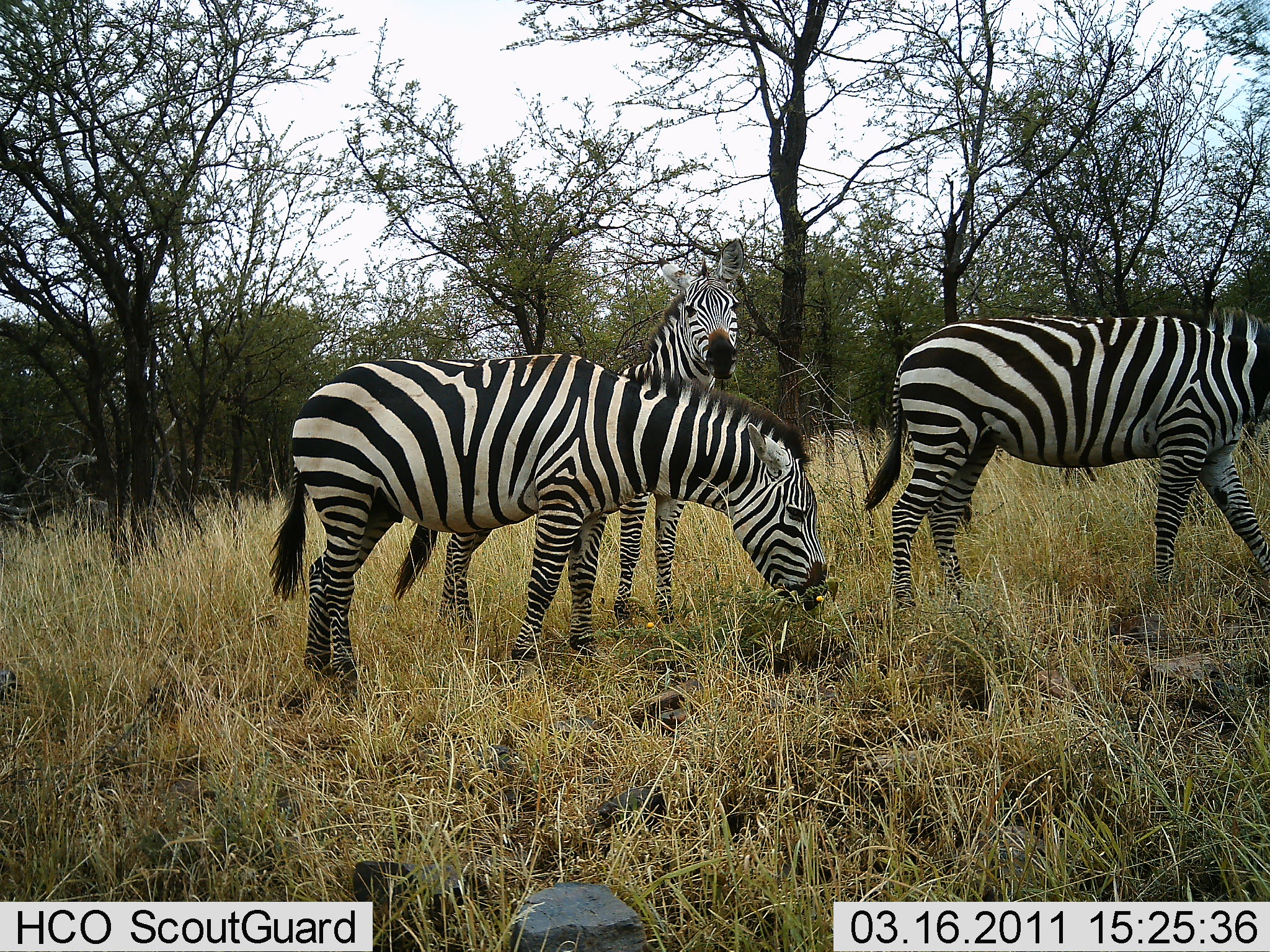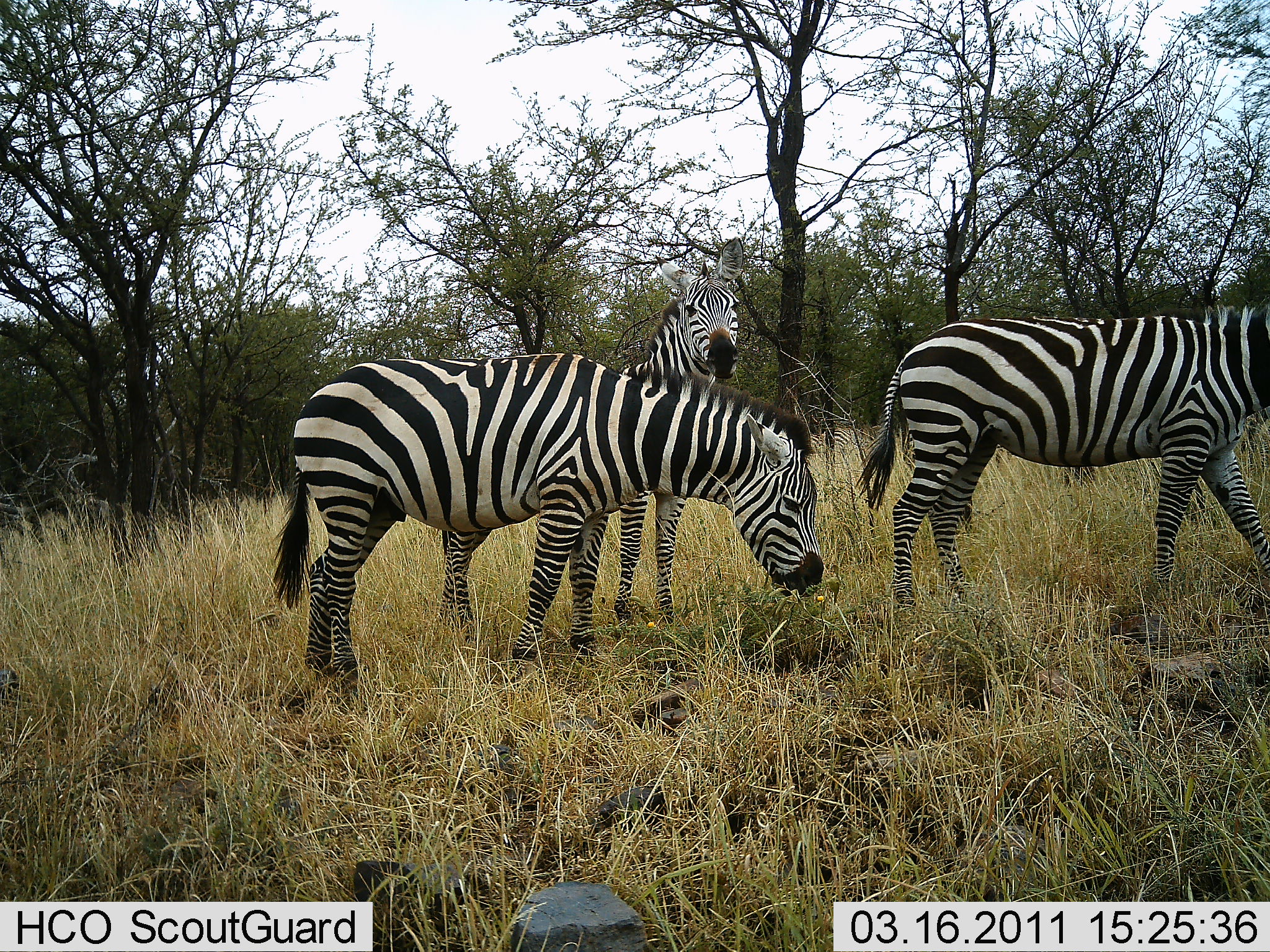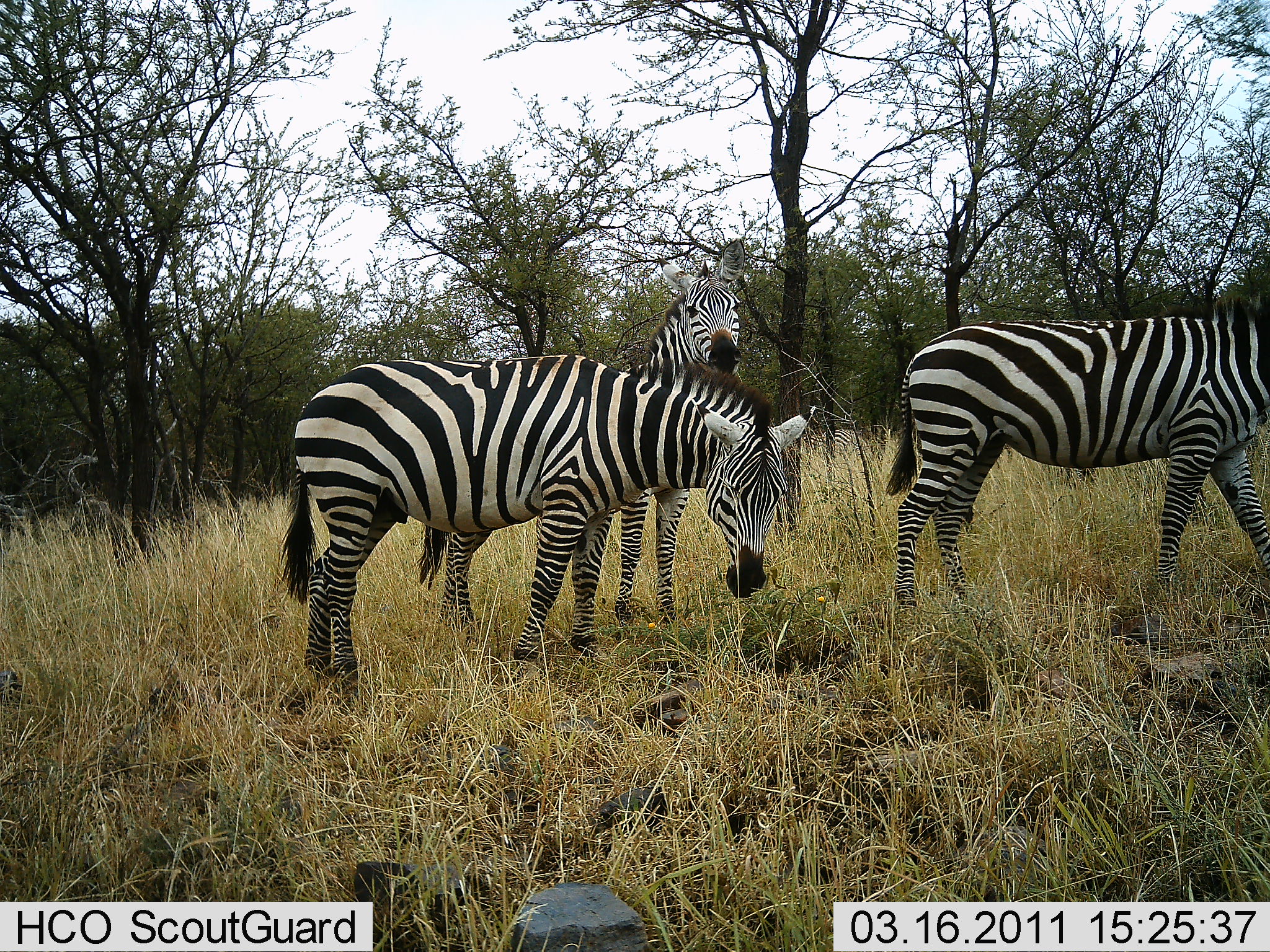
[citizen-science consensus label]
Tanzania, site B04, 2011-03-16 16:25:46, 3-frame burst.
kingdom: Animalia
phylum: Chordata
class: Mammalia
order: Perissodactyla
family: Equidae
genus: Equus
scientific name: Equus quagga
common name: plains zebra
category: zebra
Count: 3.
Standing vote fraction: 64%.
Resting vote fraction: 0%.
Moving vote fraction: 9%.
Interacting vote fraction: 0%.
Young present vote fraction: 18%.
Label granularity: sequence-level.